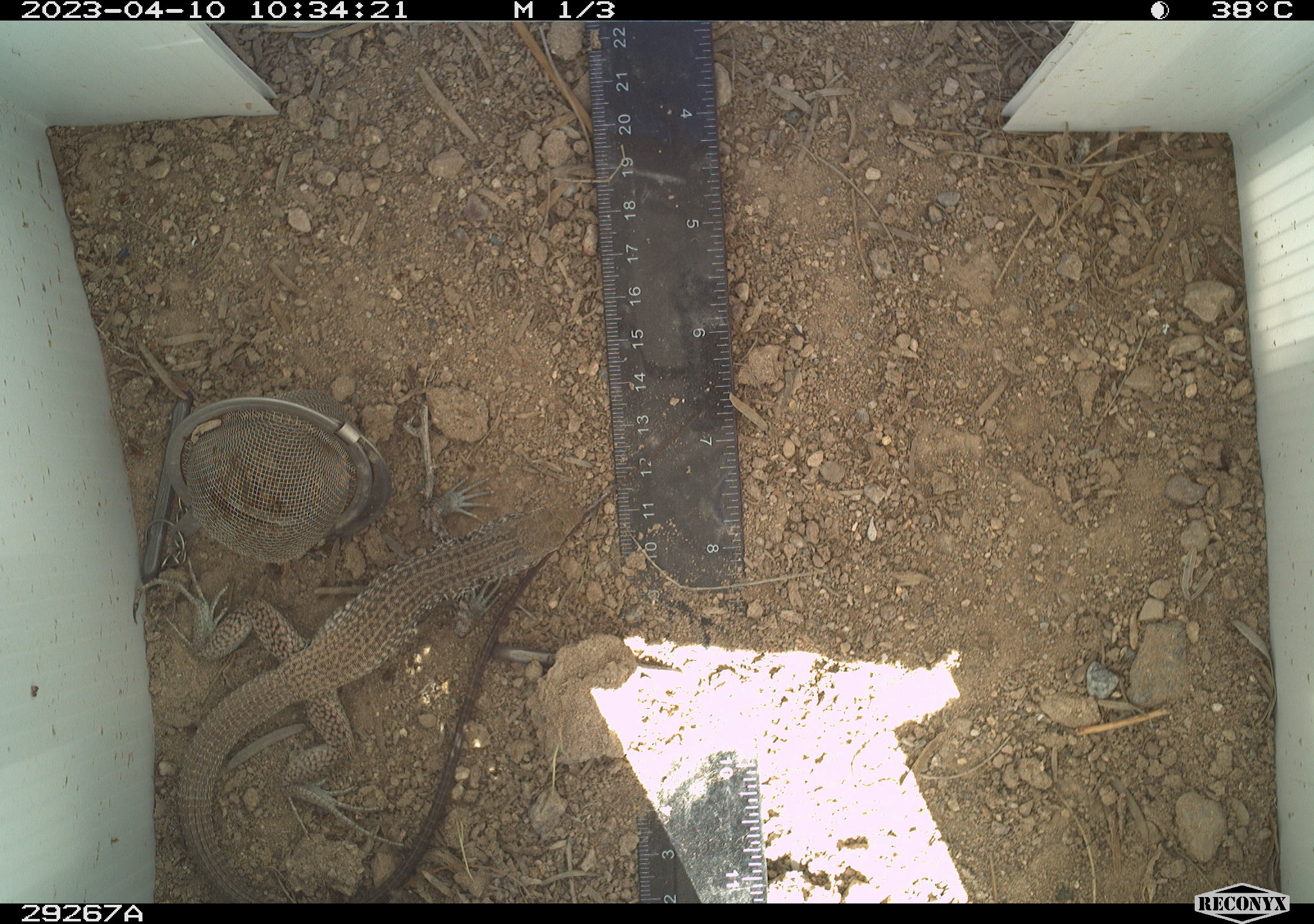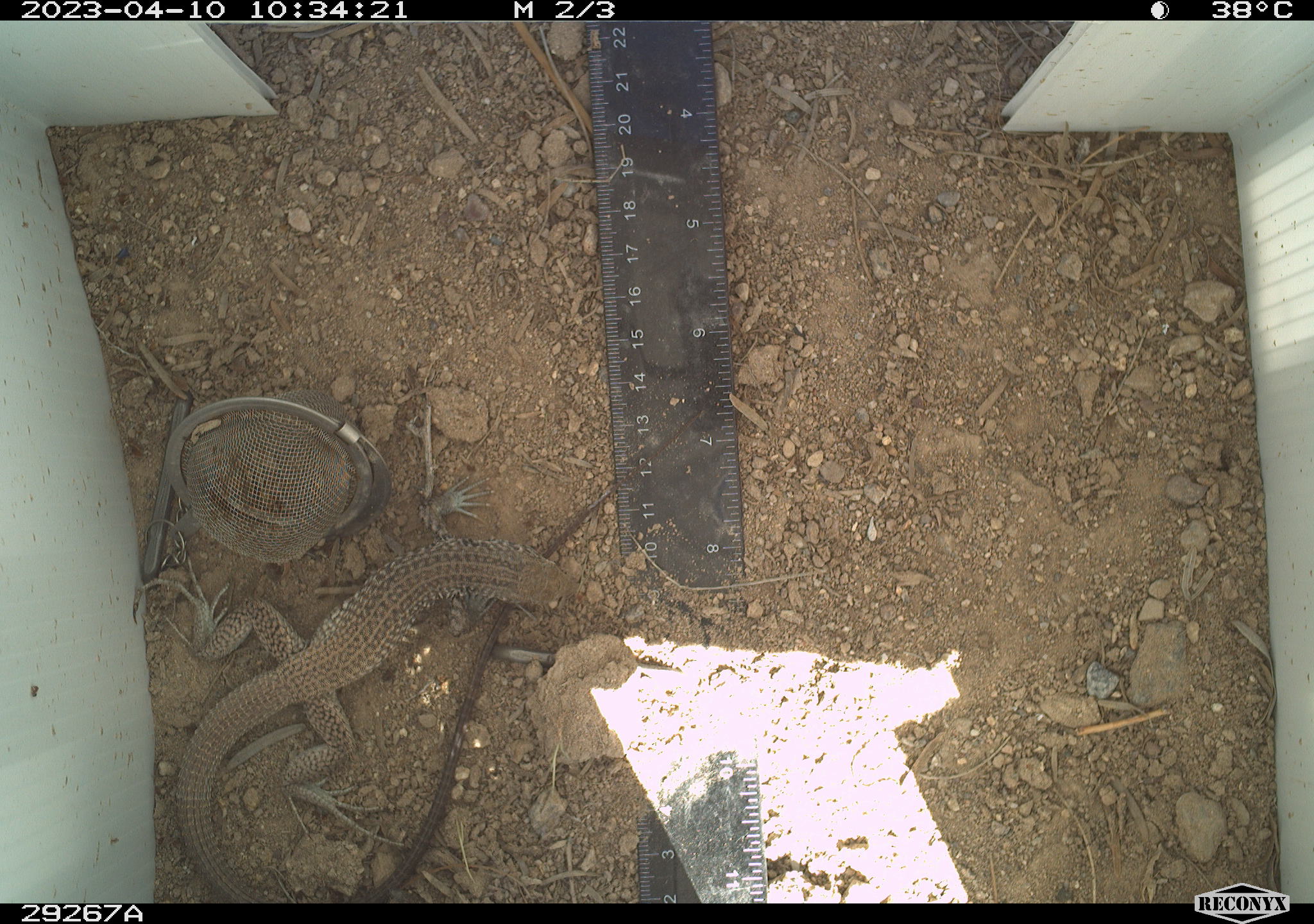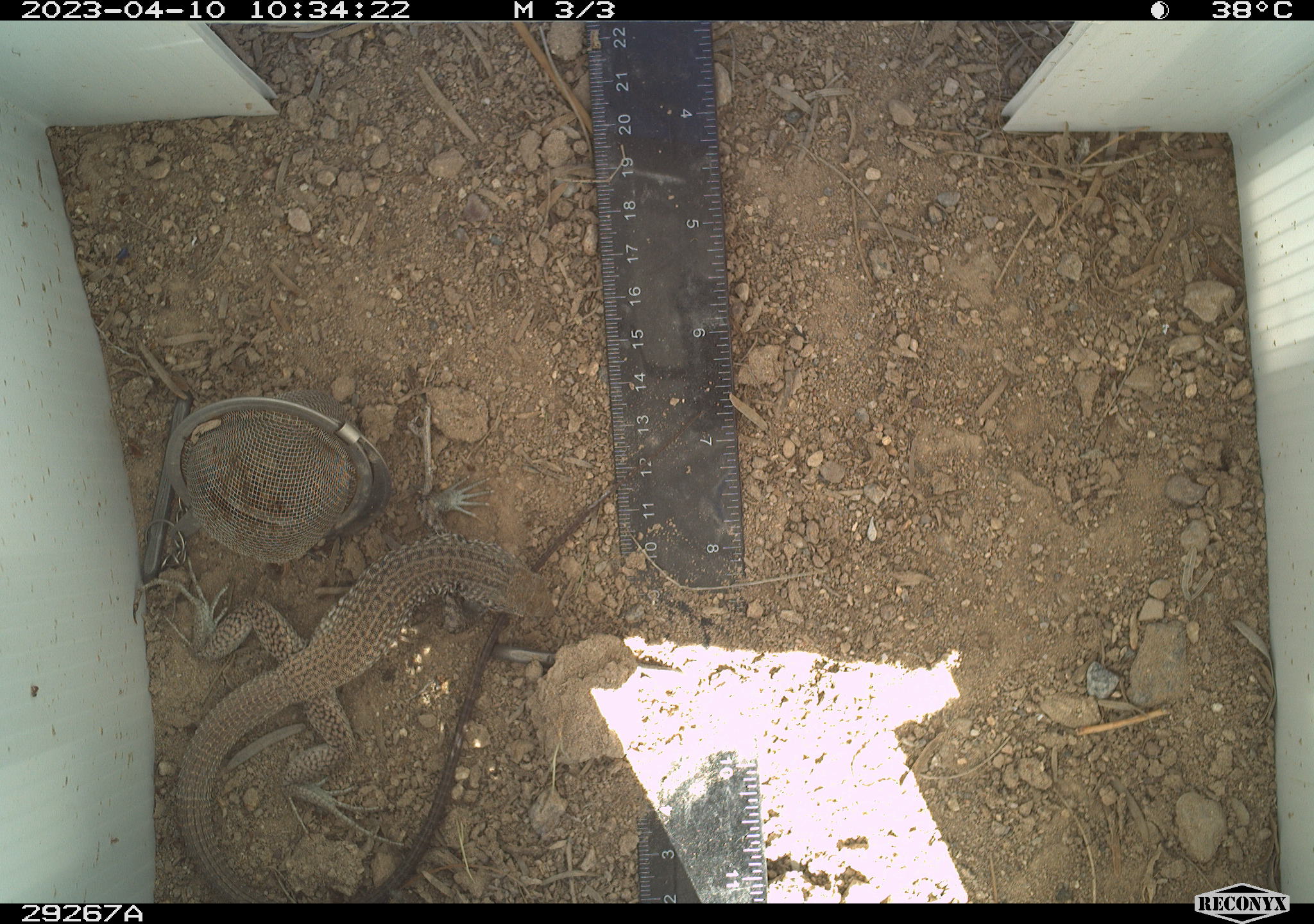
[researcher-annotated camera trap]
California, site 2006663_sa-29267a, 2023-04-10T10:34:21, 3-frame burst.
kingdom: Animalia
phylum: Chordata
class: Reptilia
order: Squamata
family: Teiidae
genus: Aspidoscelis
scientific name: Aspidoscelis tigris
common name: western whiptail